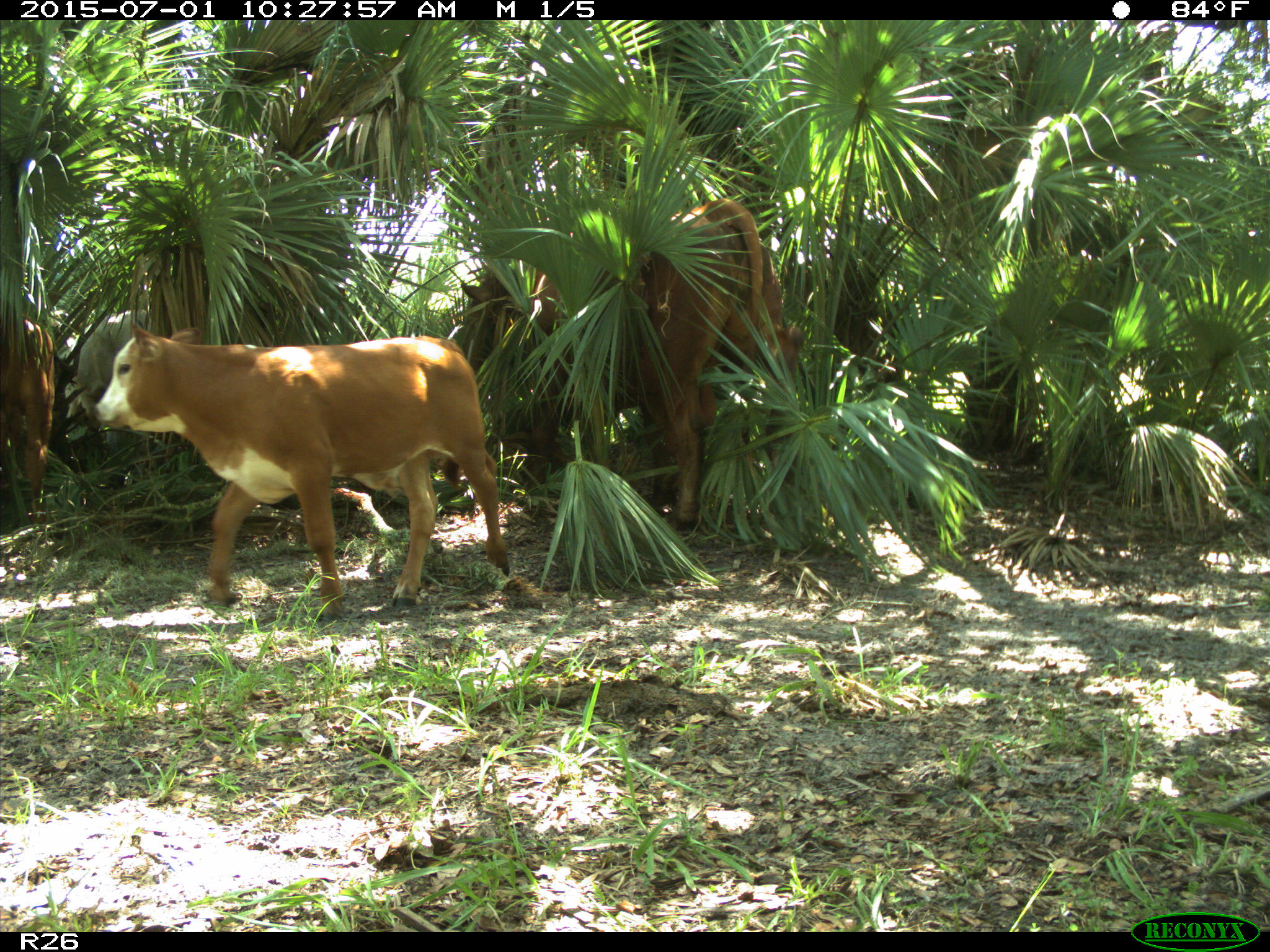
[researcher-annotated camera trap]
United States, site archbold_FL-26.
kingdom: Animalia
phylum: Chordata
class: Mammalia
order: Artiodactyla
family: Bovidae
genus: Bos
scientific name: Bos taurus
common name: domestic cow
Bos taurus (domestic cow).